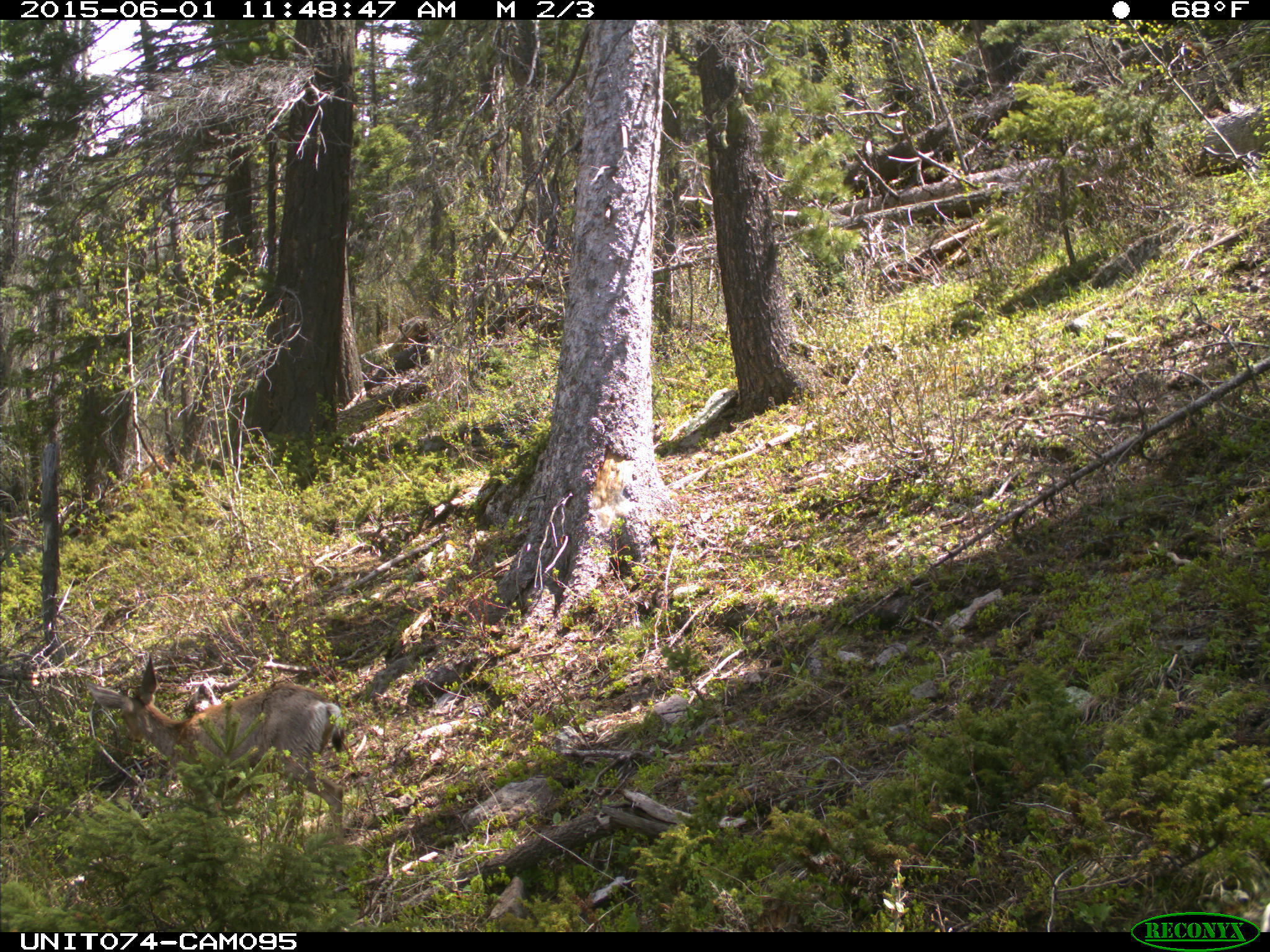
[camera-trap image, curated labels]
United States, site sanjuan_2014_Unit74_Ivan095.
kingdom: Animalia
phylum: Chordata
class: Mammalia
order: Artiodactyla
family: Cervidae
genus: Odocoileus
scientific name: Odocoileus hemionus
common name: mule deer